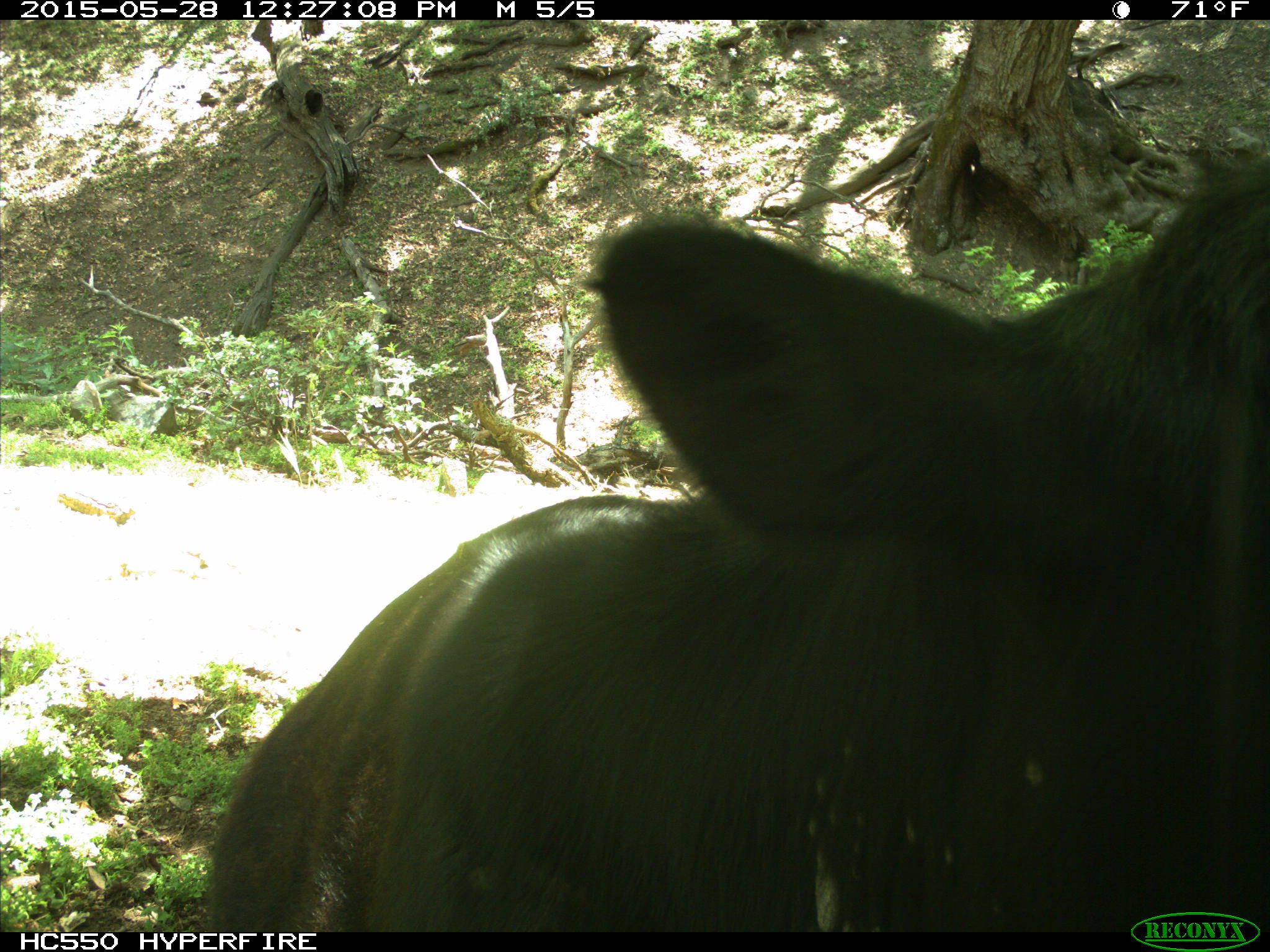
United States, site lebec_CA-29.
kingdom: Animalia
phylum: Chordata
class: Mammalia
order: Artiodactyla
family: Bovidae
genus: Bos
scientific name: Bos taurus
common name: domestic cow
Bos taurus (domestic cow).